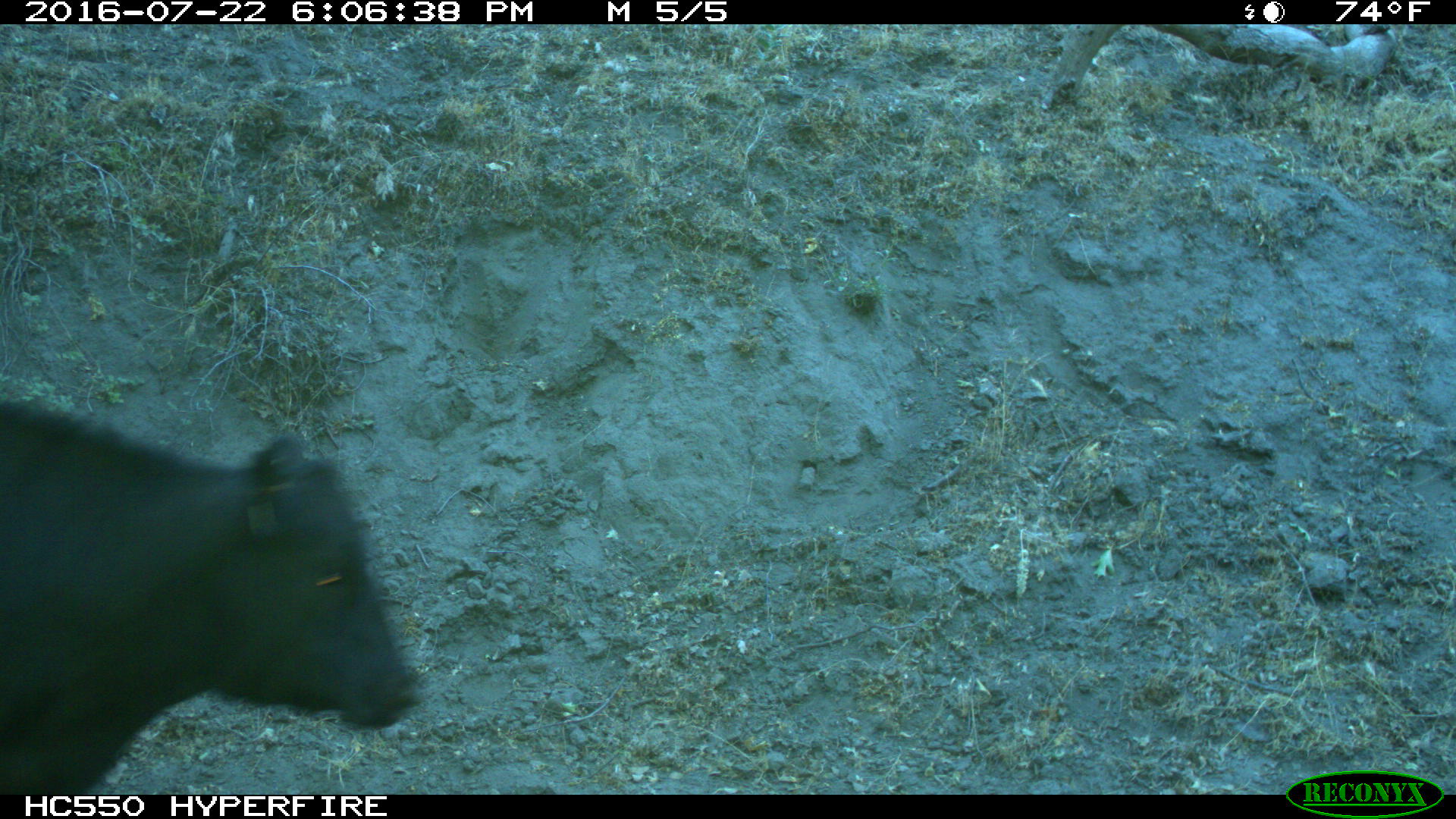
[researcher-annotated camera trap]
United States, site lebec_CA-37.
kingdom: Animalia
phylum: Chordata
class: Mammalia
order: Artiodactyla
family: Bovidae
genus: Bos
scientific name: Bos taurus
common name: domestic cow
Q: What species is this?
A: Bos taurus (domestic cow).